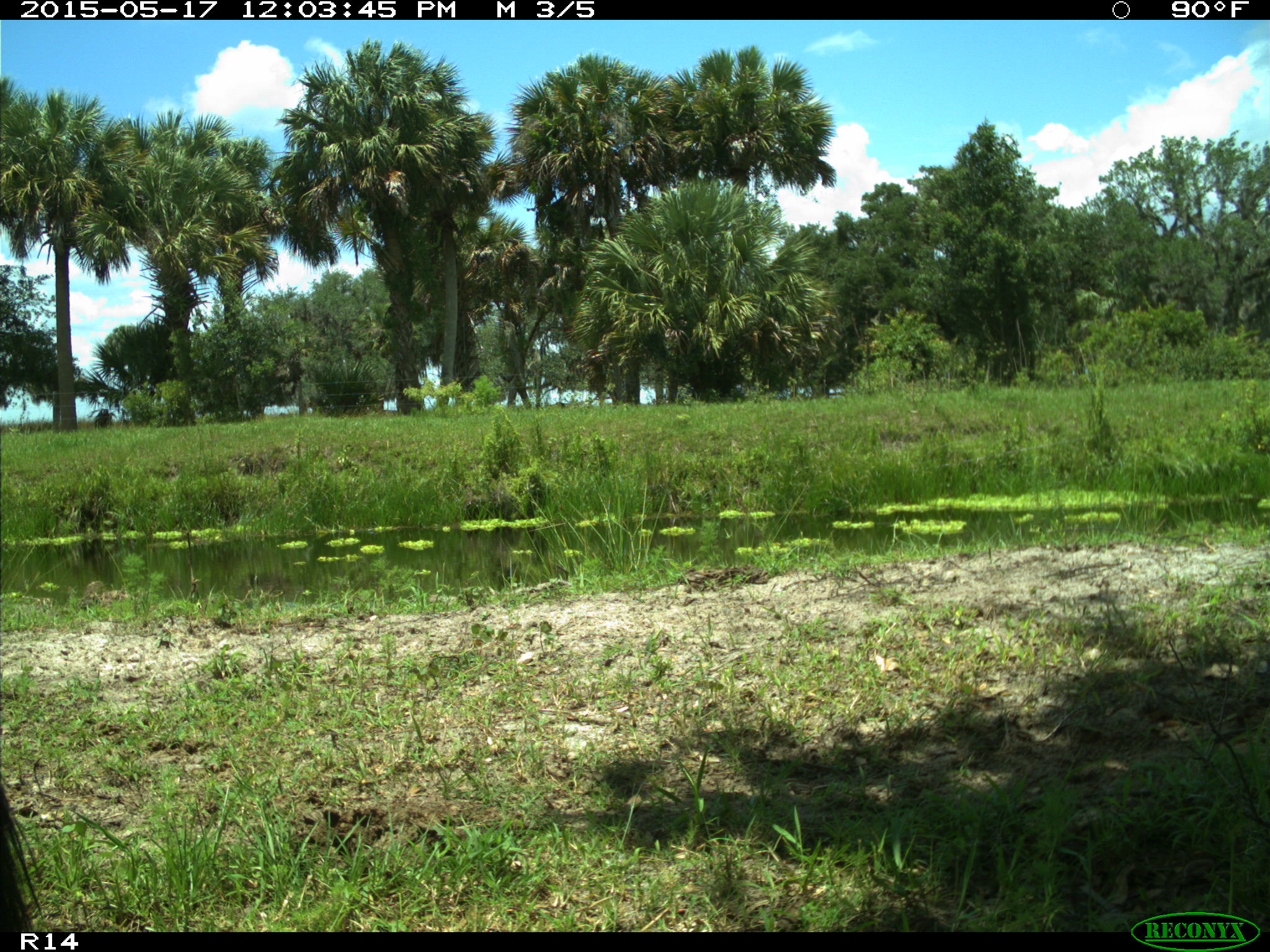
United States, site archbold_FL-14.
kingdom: Animalia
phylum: Chordata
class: Mammalia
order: Artiodactyla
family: Bovidae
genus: Bos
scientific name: Bos taurus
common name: domestic cow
Bos taurus (domestic cow).